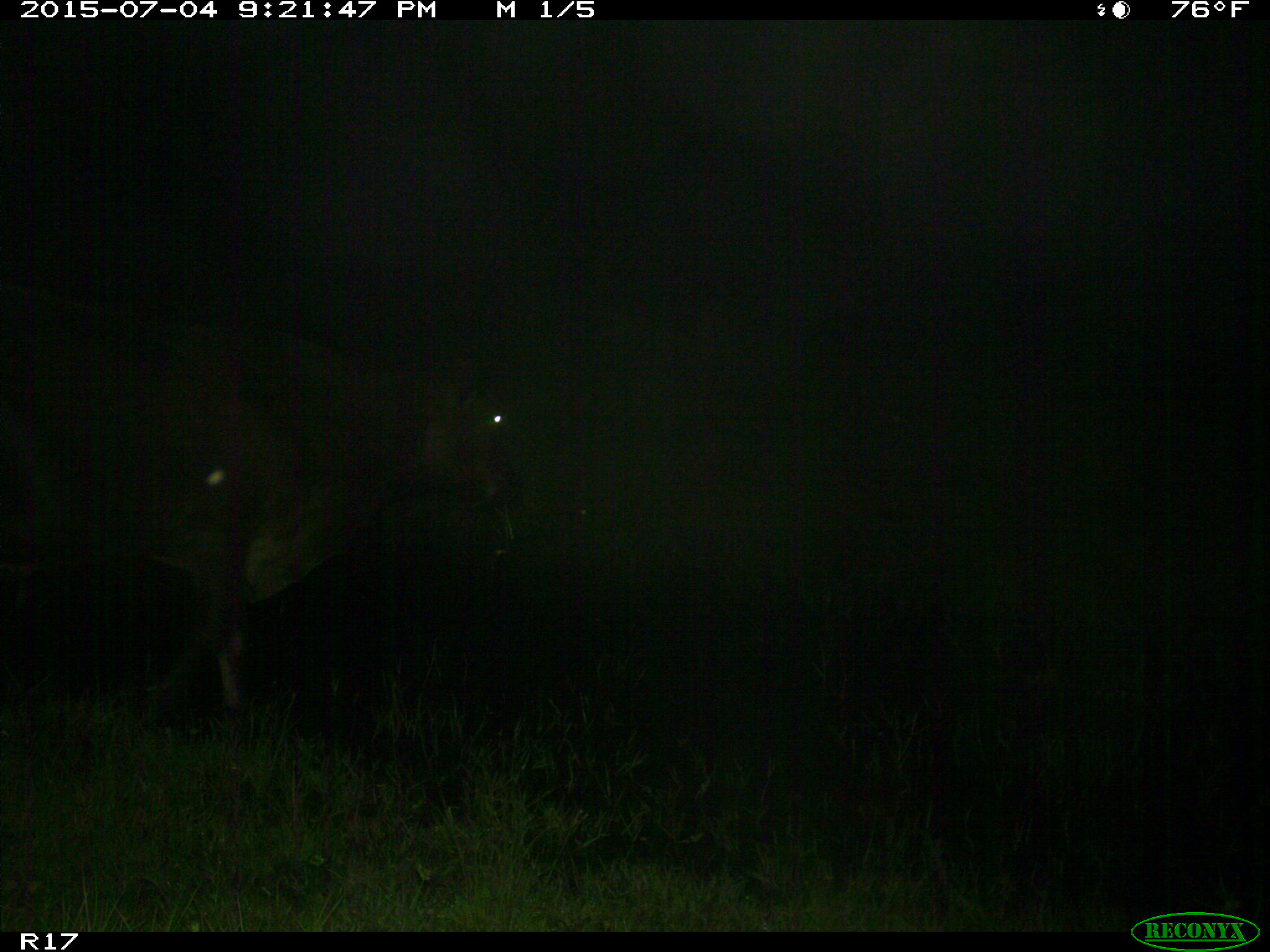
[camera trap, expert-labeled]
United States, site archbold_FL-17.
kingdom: Animalia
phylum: Chordata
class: Mammalia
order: Artiodactyla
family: Bovidae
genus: Bos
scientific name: Bos taurus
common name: domestic cow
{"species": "Bos taurus (domestic cow)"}